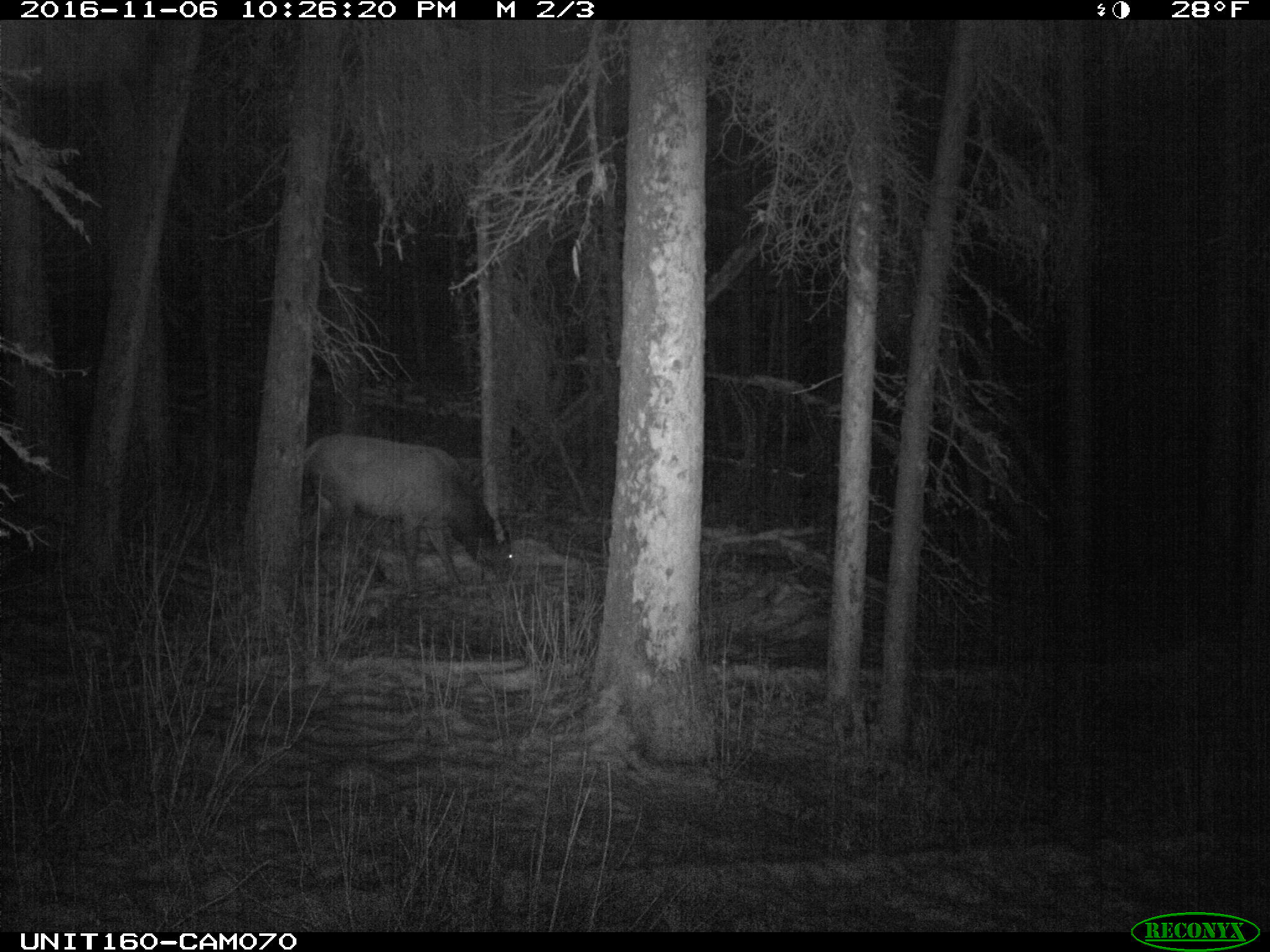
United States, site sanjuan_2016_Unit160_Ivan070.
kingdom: Animalia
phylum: Chordata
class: Mammalia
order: Artiodactyla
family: Cervidae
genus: Cervus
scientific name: Cervus elaphus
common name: red deer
Cervus elaphus (red deer).